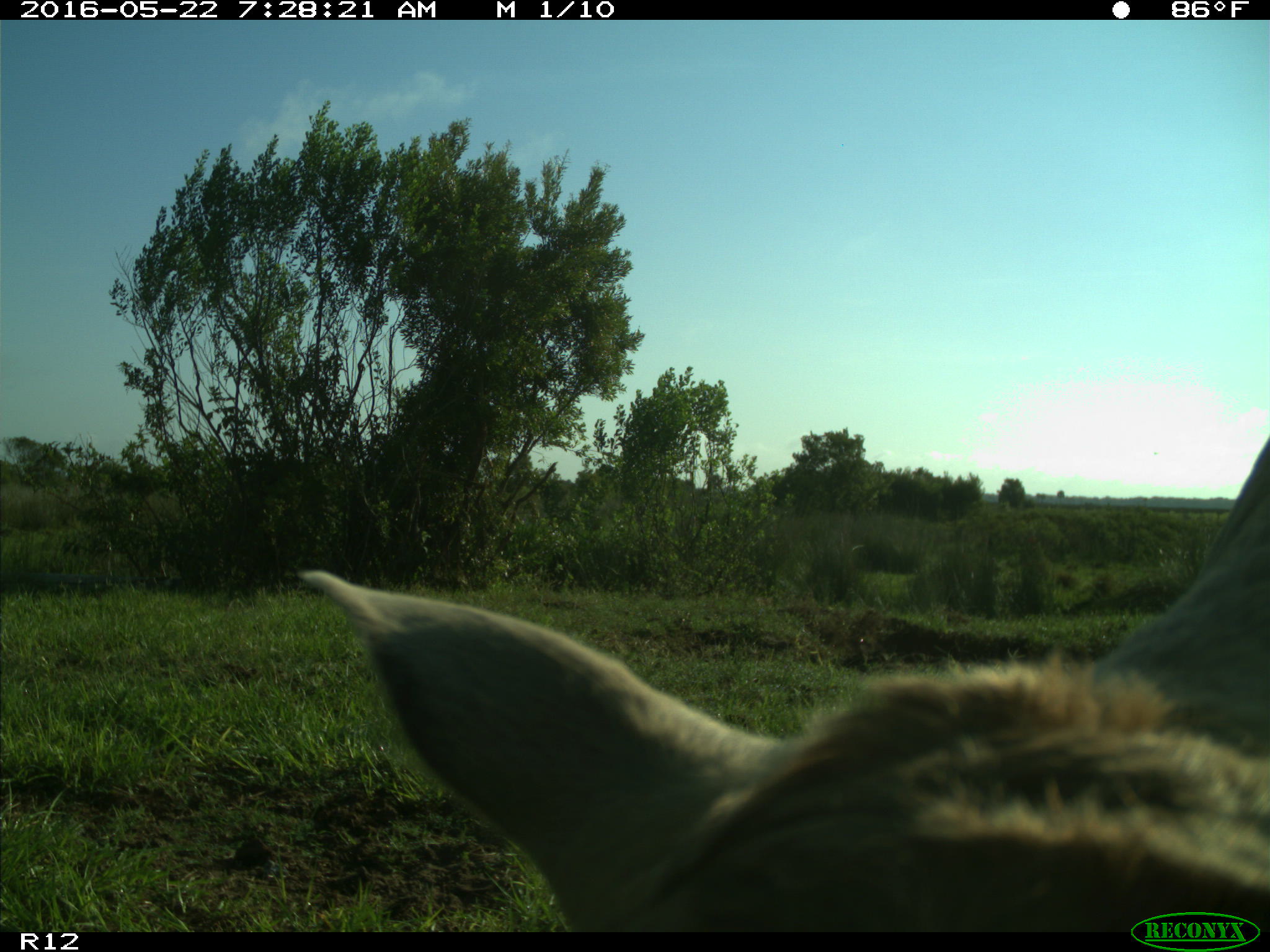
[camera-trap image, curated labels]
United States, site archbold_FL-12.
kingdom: Animalia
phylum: Chordata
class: Mammalia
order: Artiodactyla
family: Bovidae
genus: Bos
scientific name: Bos taurus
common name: domestic cow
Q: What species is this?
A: Bos taurus (domestic cow).